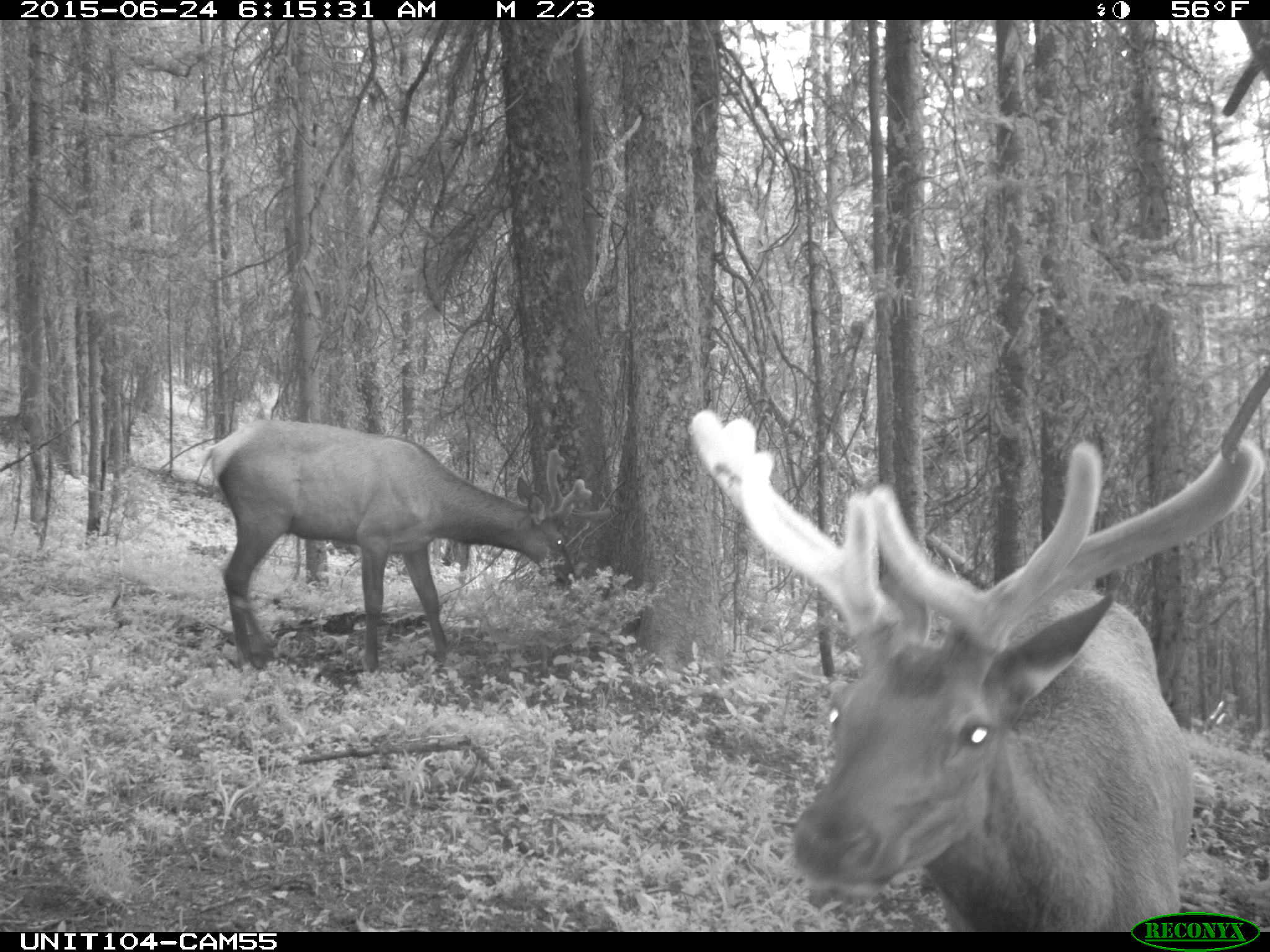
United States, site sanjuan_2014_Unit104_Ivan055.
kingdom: Animalia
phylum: Chordata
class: Mammalia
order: Artiodactyla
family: Cervidae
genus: Cervus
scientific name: Cervus elaphus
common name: red deer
Cervus elaphus (red deer).